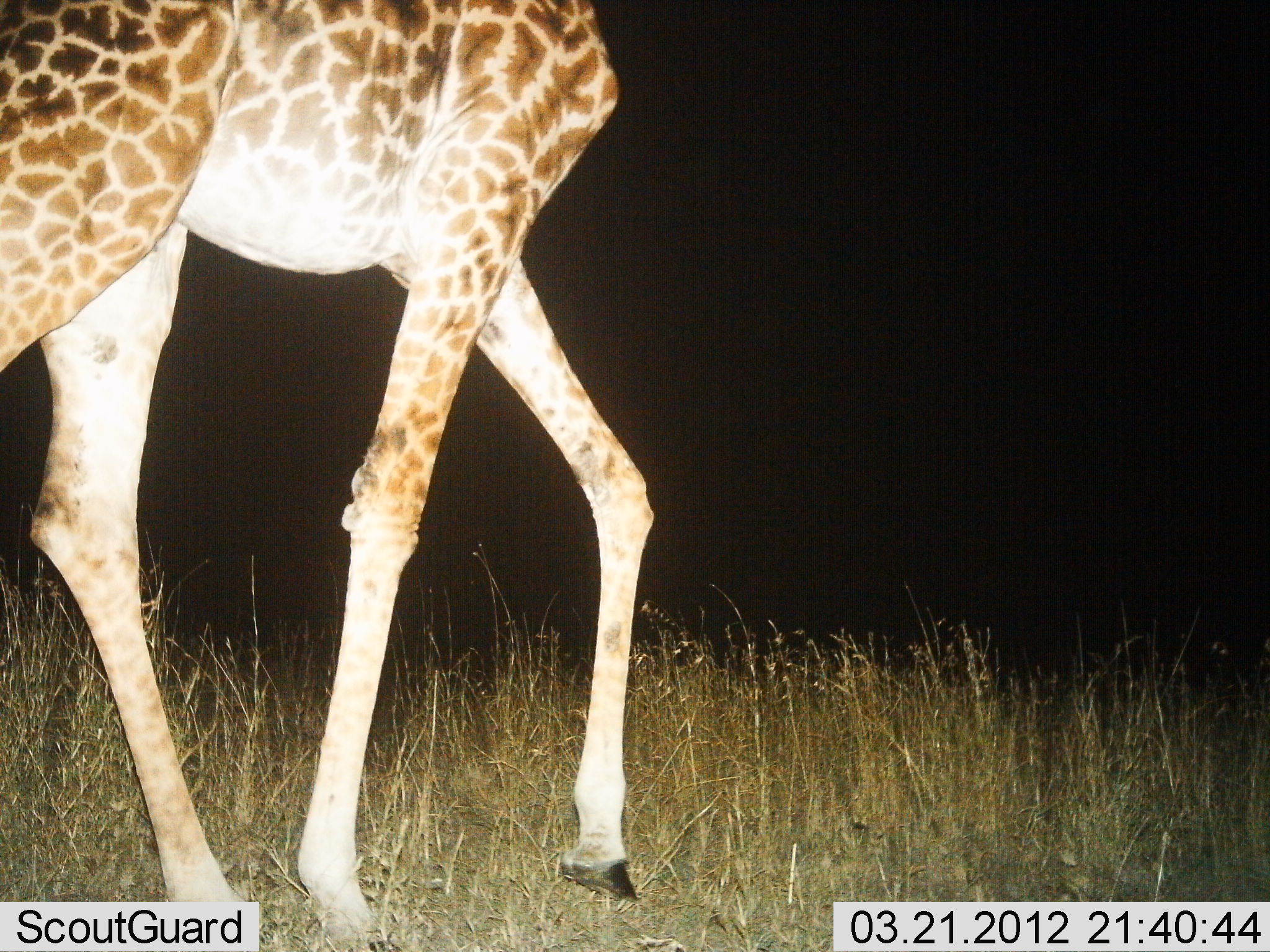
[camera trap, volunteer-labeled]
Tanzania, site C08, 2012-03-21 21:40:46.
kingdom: Animalia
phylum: Chordata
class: Mammalia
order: Artiodactyla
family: Giraffidae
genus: Giraffa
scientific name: Giraffa camelopardalis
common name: giraffe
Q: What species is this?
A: Giraffe (Giraffa camelopardalis).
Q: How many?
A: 1.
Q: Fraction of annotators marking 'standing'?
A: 24%.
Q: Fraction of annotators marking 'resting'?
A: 0%.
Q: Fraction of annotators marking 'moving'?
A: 84%.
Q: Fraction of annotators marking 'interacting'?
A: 0%.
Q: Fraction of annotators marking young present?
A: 4%.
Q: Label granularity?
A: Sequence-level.